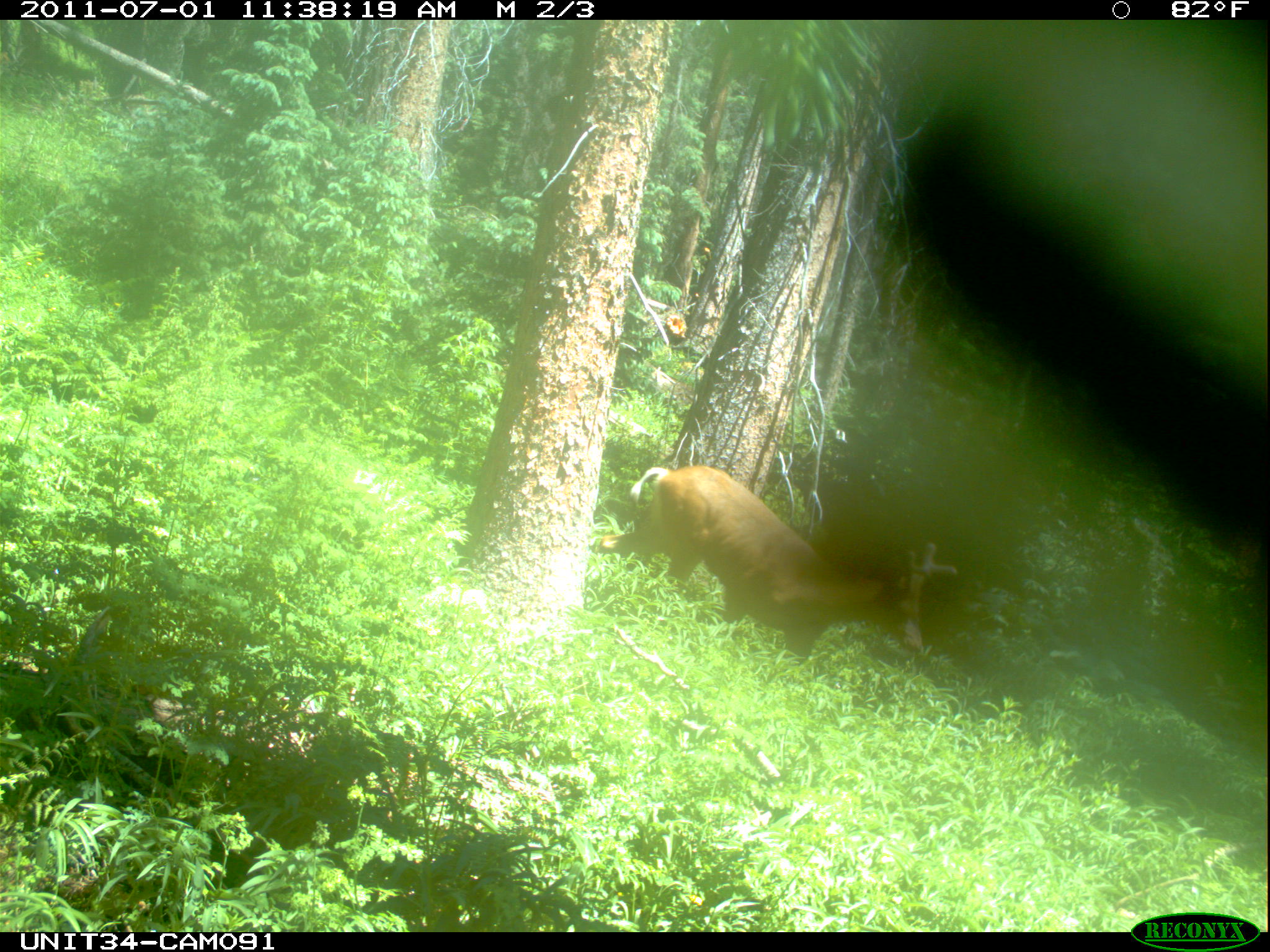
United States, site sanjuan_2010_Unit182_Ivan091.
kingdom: Animalia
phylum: Chordata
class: Mammalia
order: Artiodactyla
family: Cervidae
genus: Odocoileus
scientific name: Odocoileus hemionus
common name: mule deer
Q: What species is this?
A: Odocoileus hemionus (mule deer).